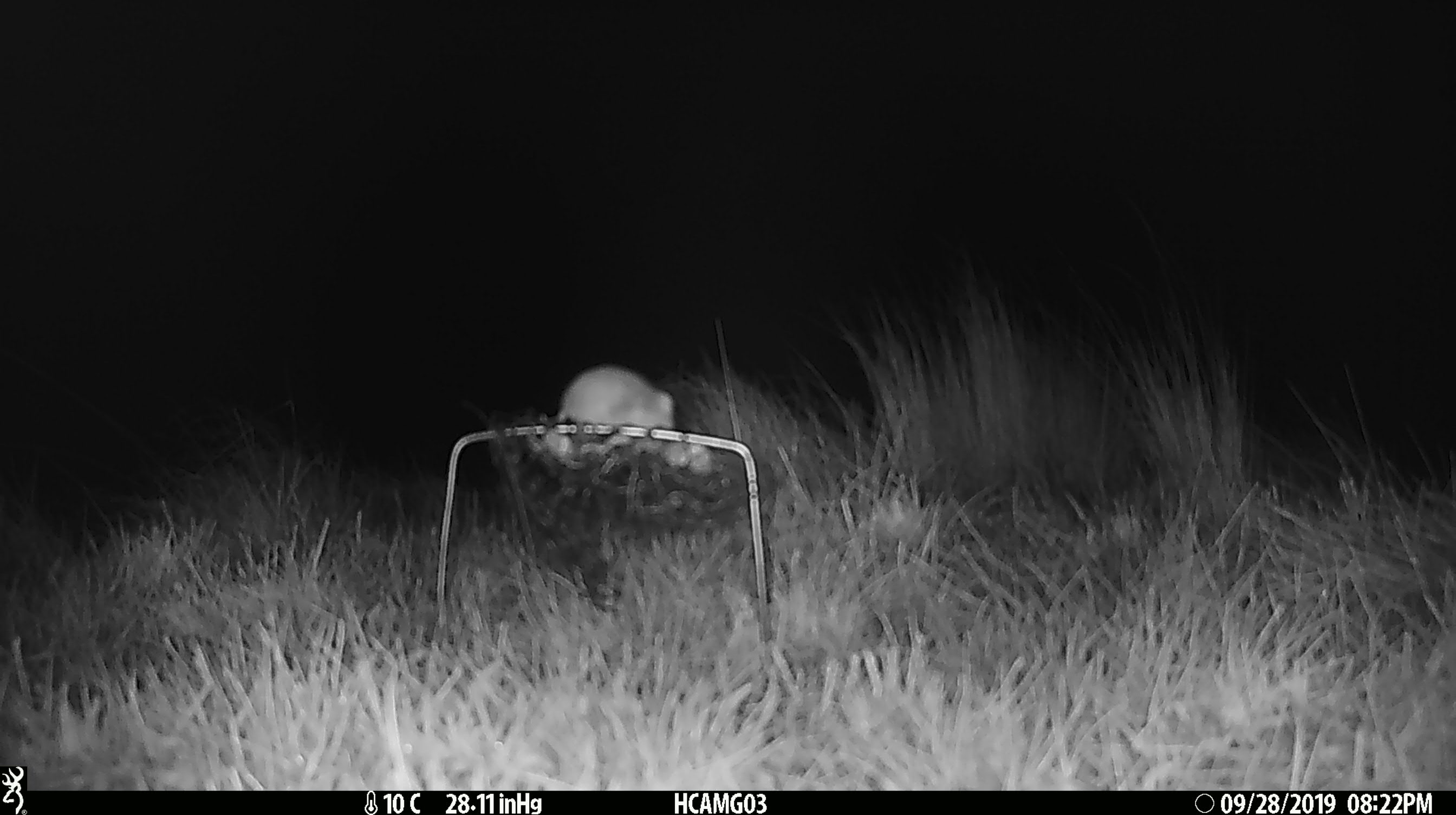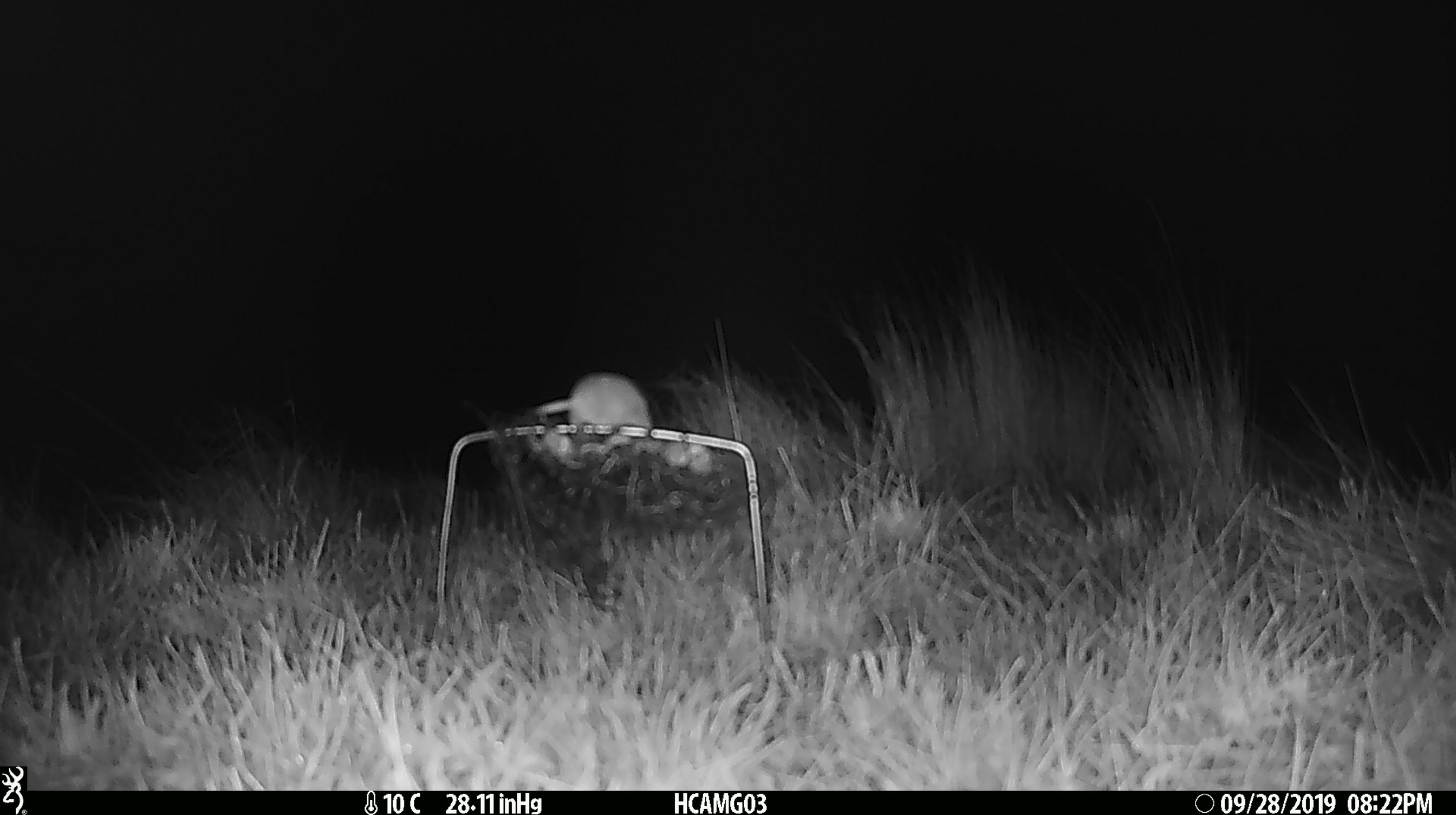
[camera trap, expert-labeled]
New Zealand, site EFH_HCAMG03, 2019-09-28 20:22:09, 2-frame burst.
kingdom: Animalia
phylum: Chordata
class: Mammalia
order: Rodentia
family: Muridae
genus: Mus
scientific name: Mus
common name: mouse